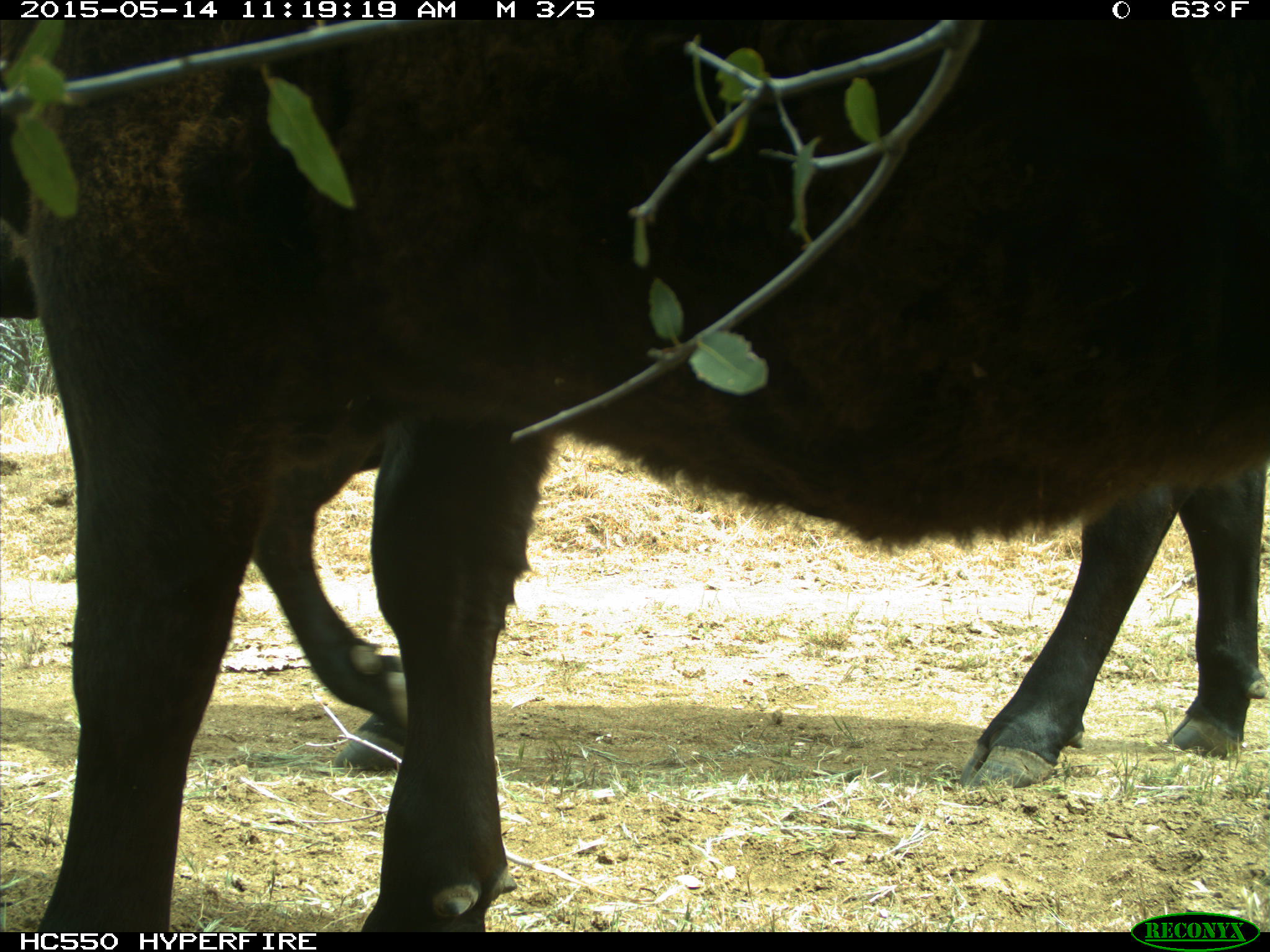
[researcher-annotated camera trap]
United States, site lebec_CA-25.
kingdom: Animalia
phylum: Chordata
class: Mammalia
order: Artiodactyla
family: Bovidae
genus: Bos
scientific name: Bos taurus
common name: domestic cow